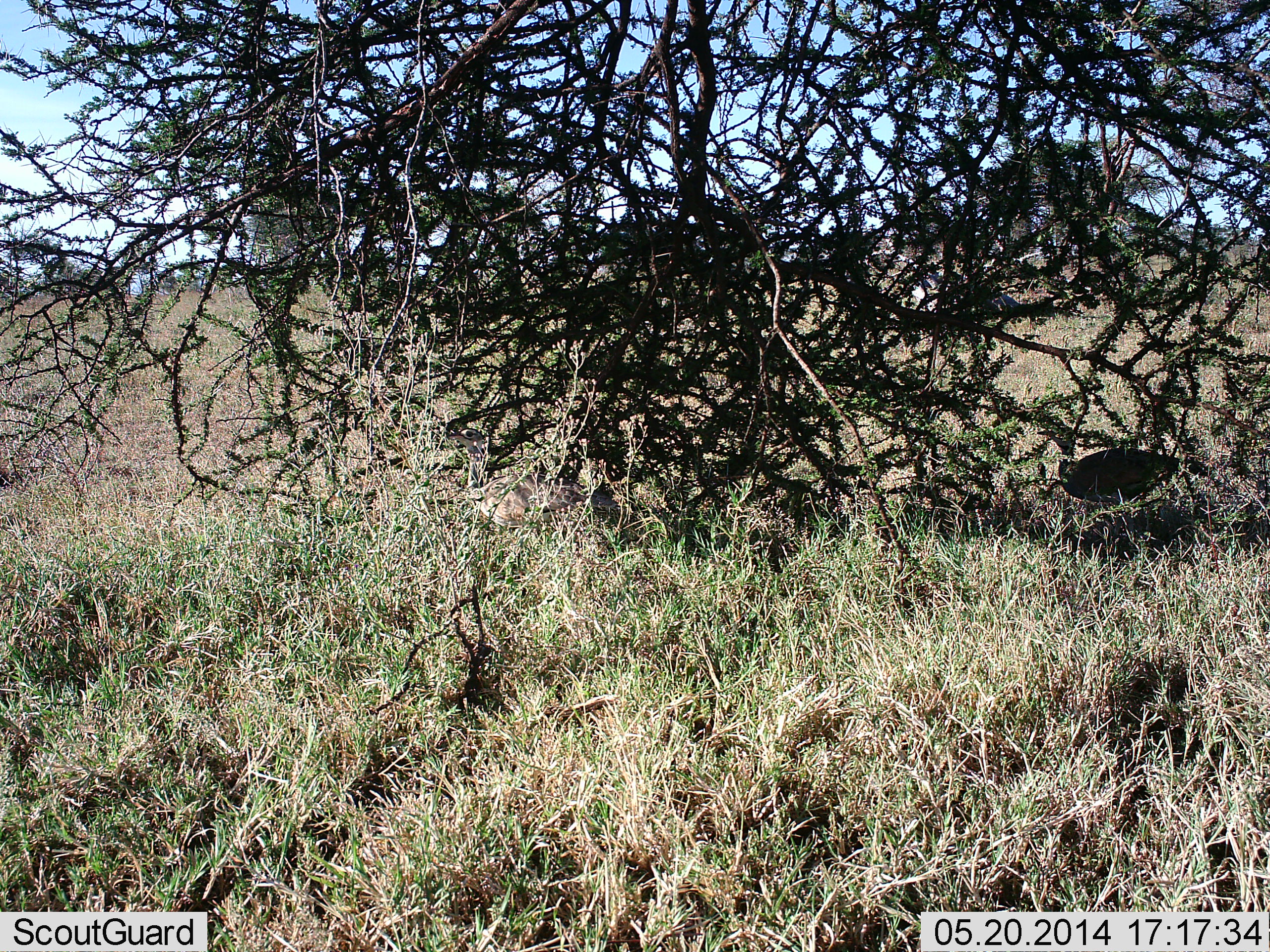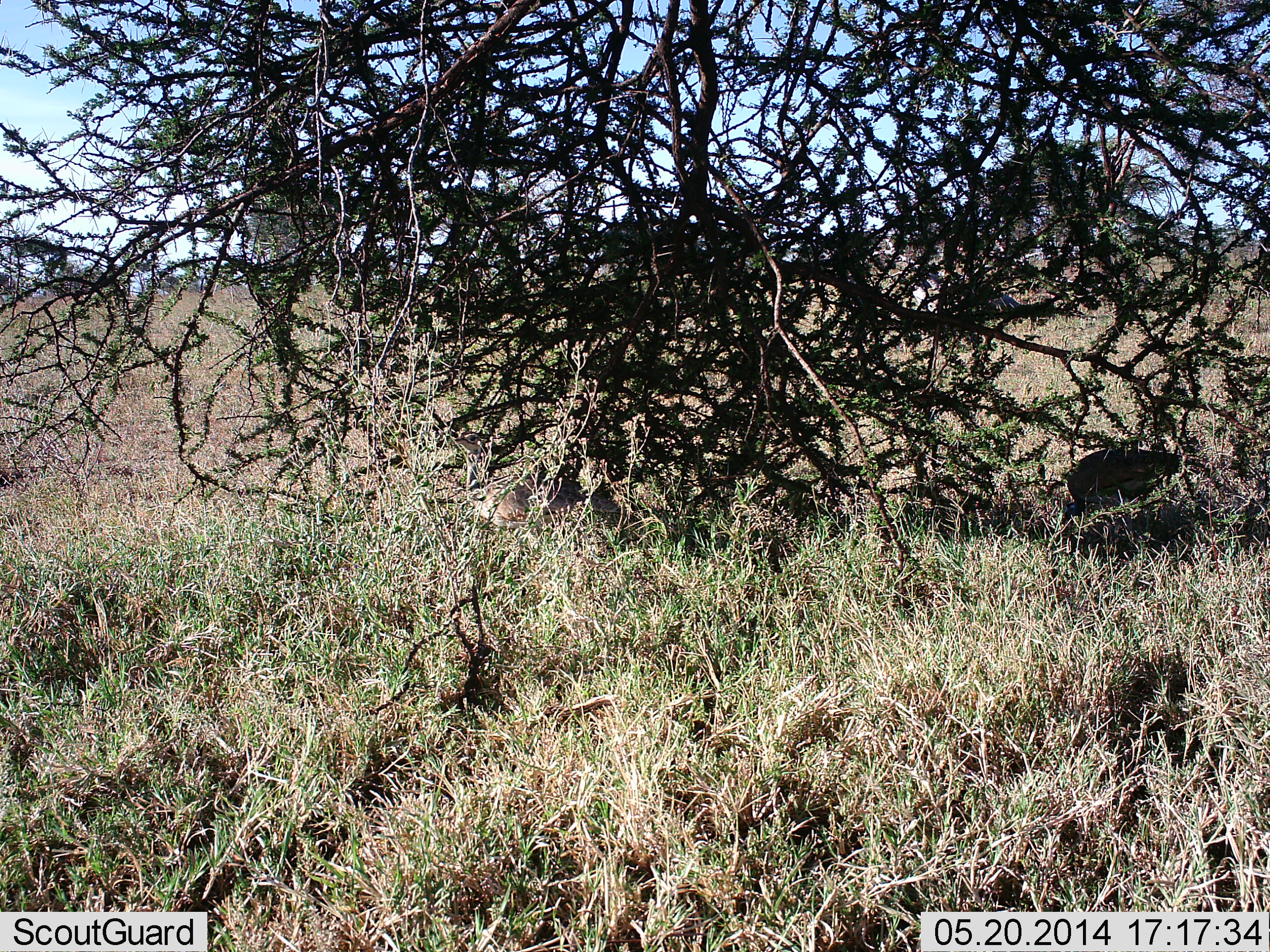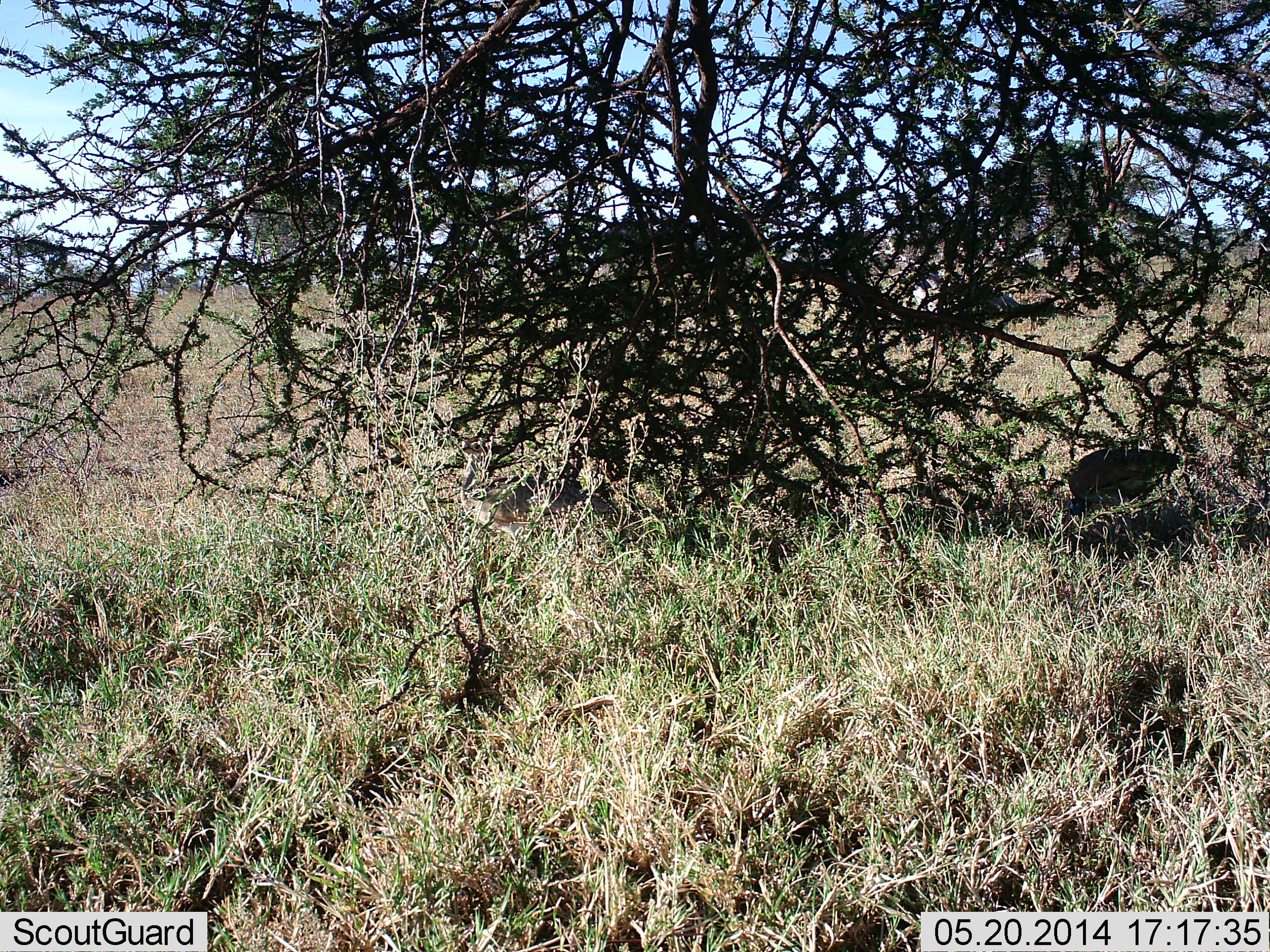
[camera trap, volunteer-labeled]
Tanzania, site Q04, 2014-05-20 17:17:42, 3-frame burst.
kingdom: Animalia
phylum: Chordata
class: Aves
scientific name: Aves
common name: bird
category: otherbird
Otherbird (bird) (Aves), count 2. Behavior (volunteer vote fractions): standing 55%, resting 0%, moving 9%, interacting 0%. Young present (vote fraction): 0%. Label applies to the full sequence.